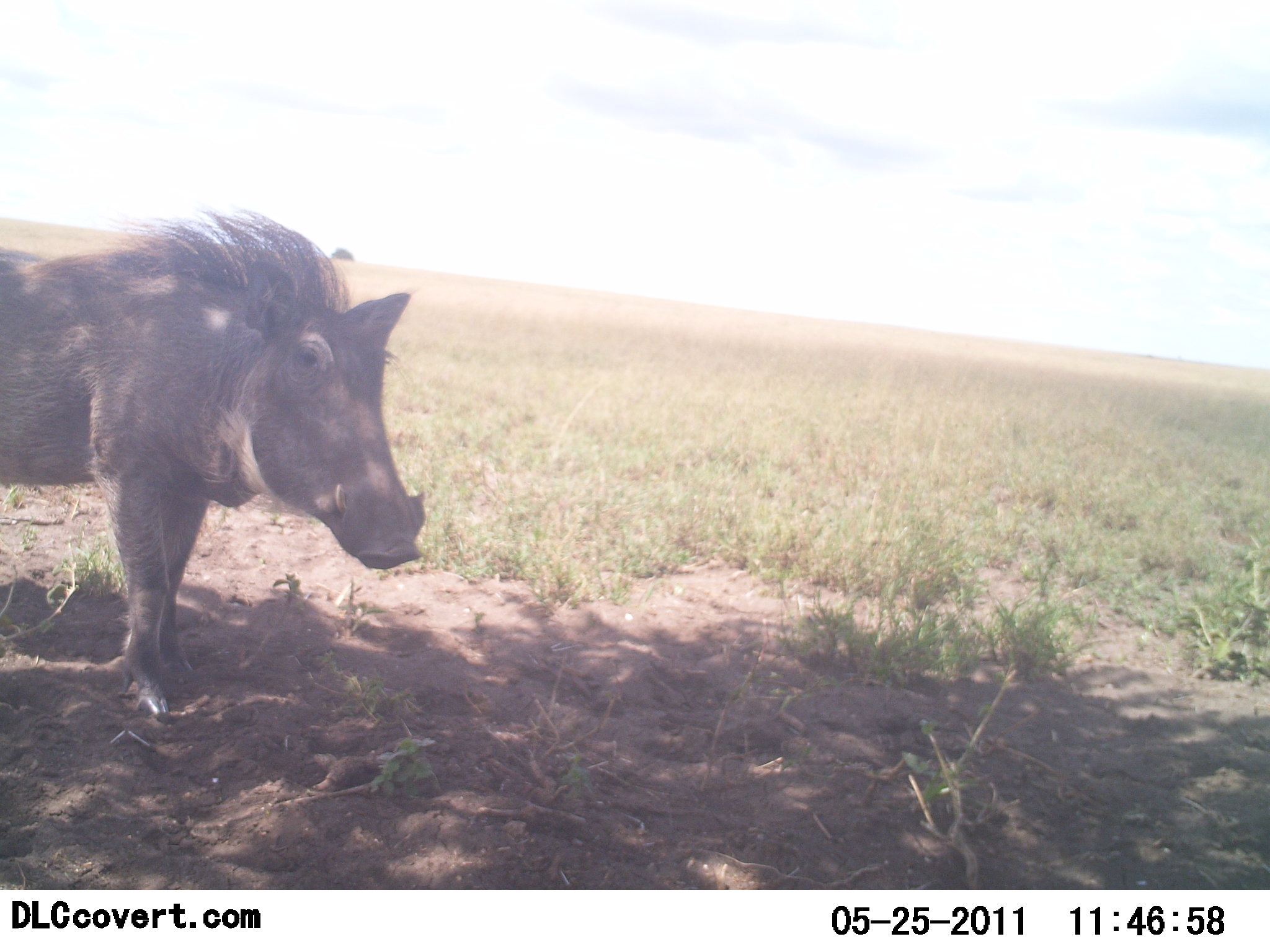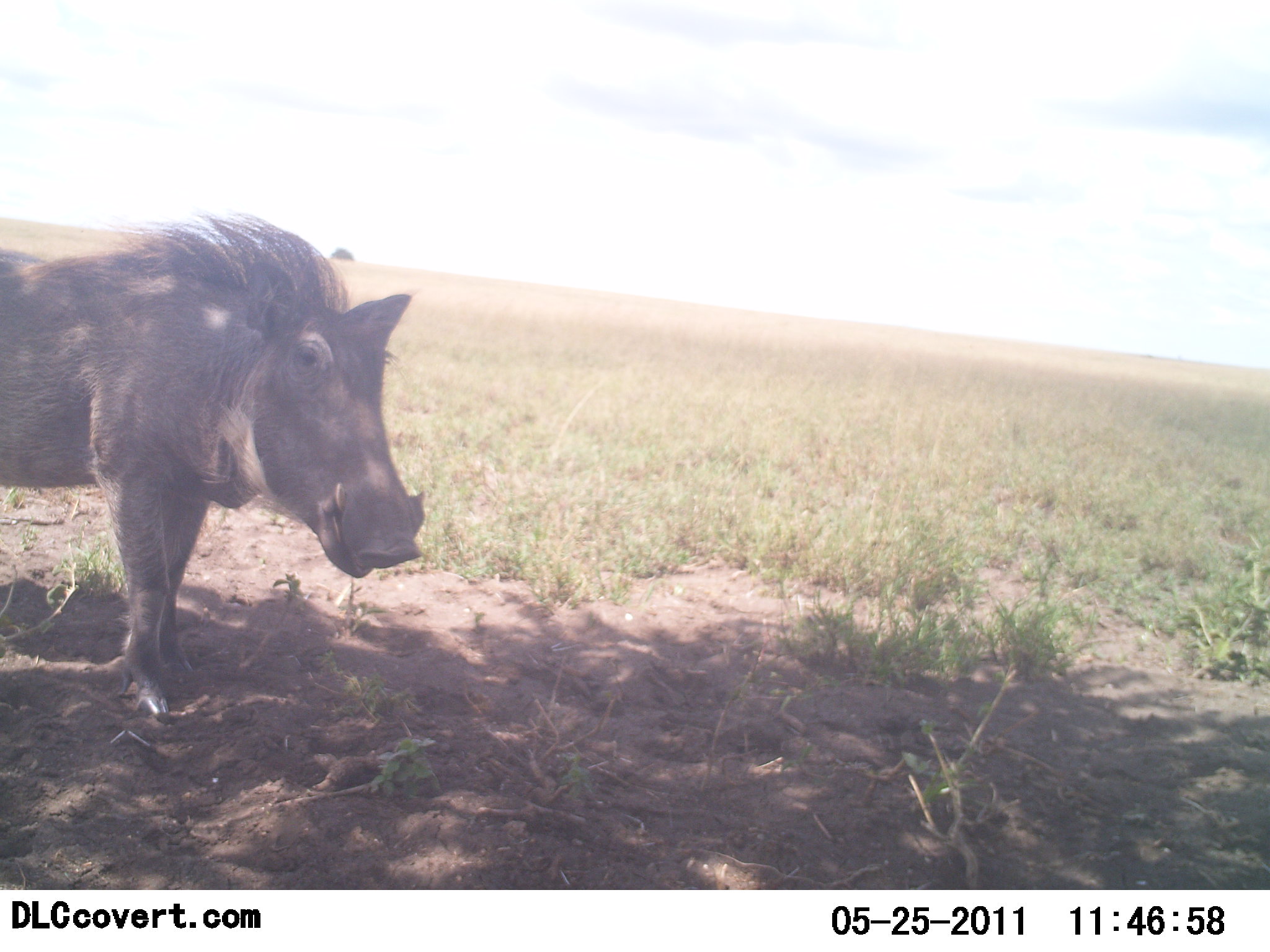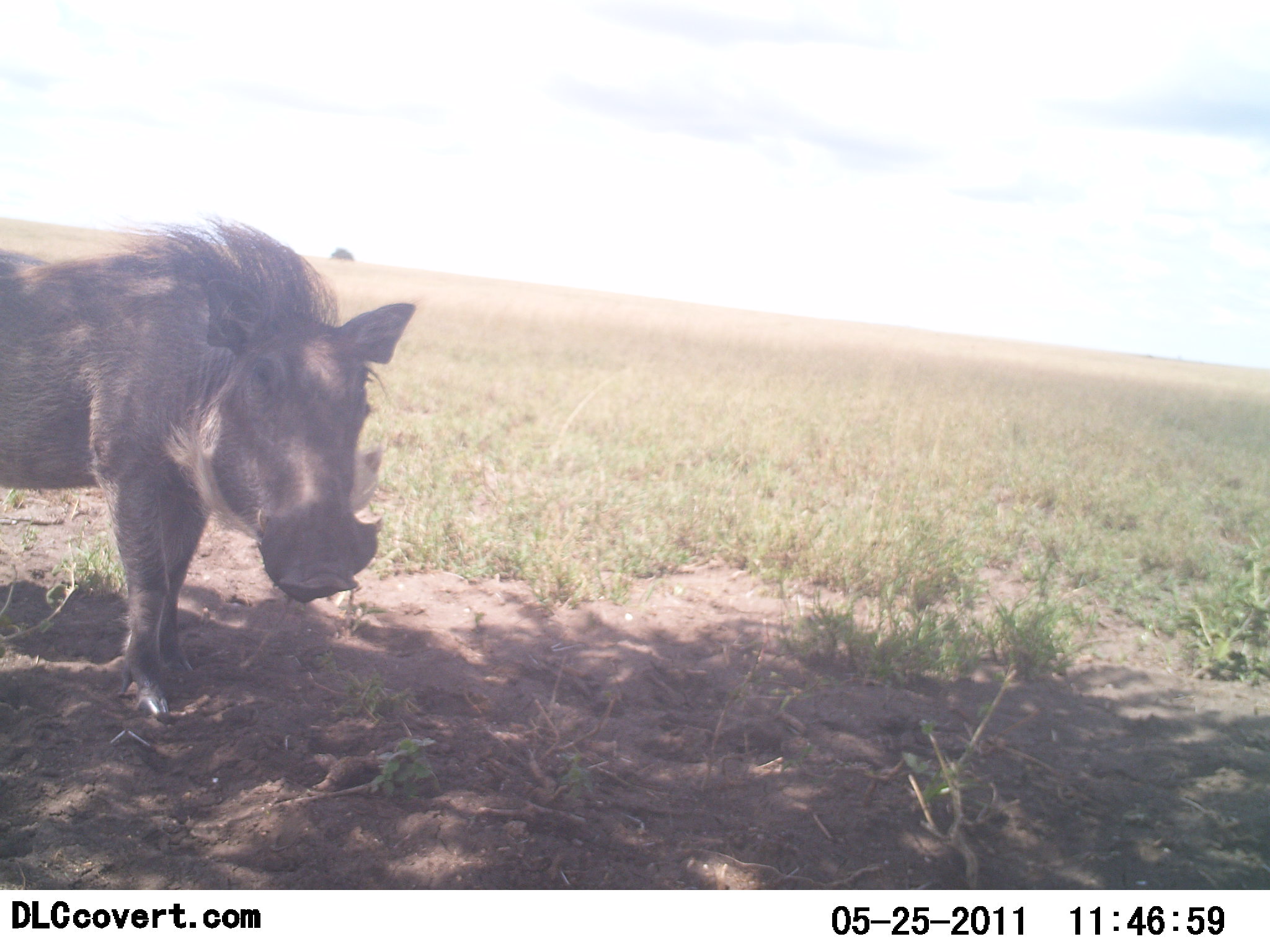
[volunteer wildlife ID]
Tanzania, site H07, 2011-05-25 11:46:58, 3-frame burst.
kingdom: Animalia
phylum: Chordata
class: Mammalia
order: Artiodactyla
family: Suidae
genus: Phacochoerus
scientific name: Phacochoerus africanus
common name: warthog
Warthog (Phacochoerus africanus), count 1. Behavior (volunteer vote fractions): standing 91%, resting 0%, moving 0%, interacting 9%. Young present (vote fraction): 0%. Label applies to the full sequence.